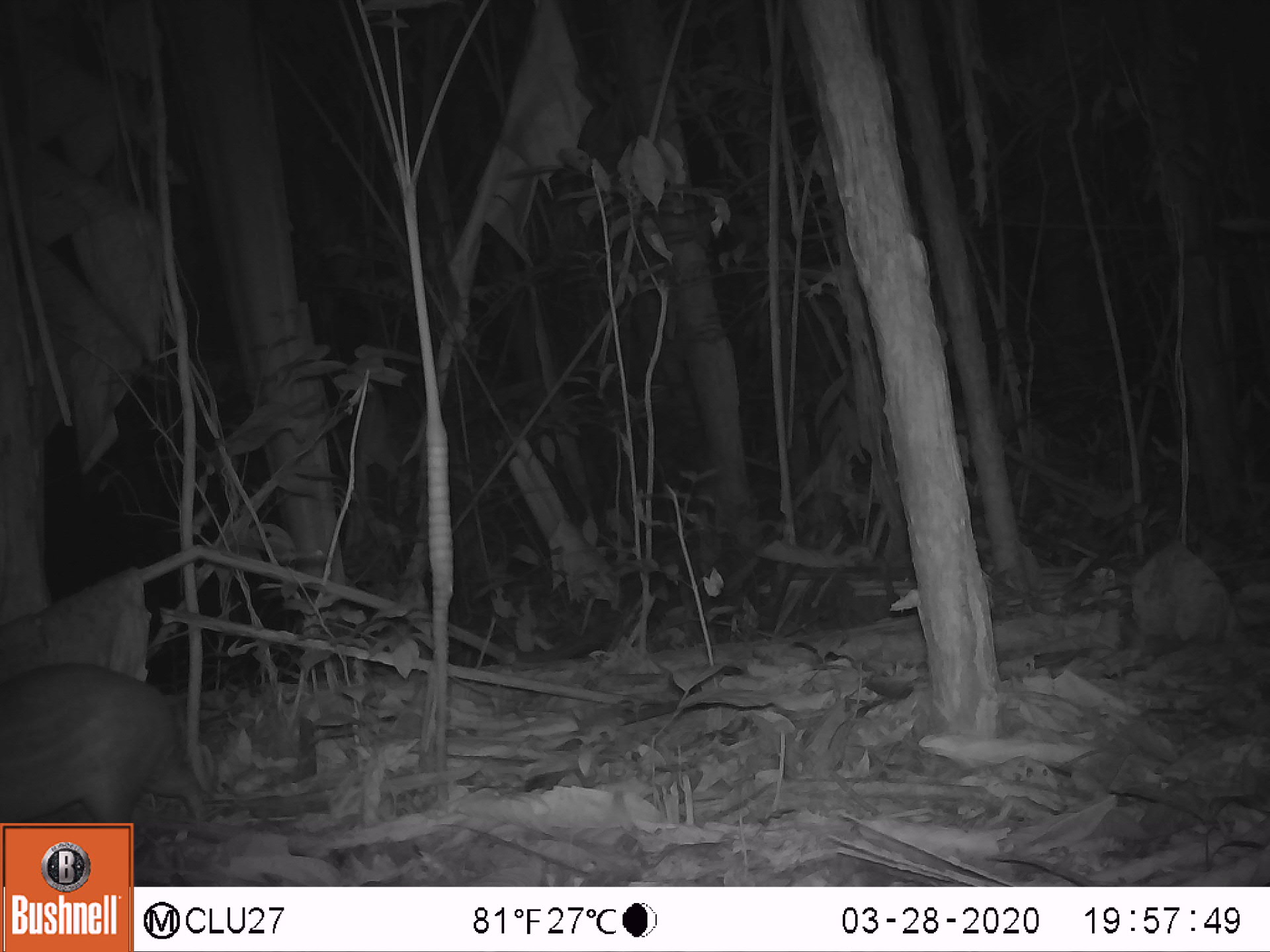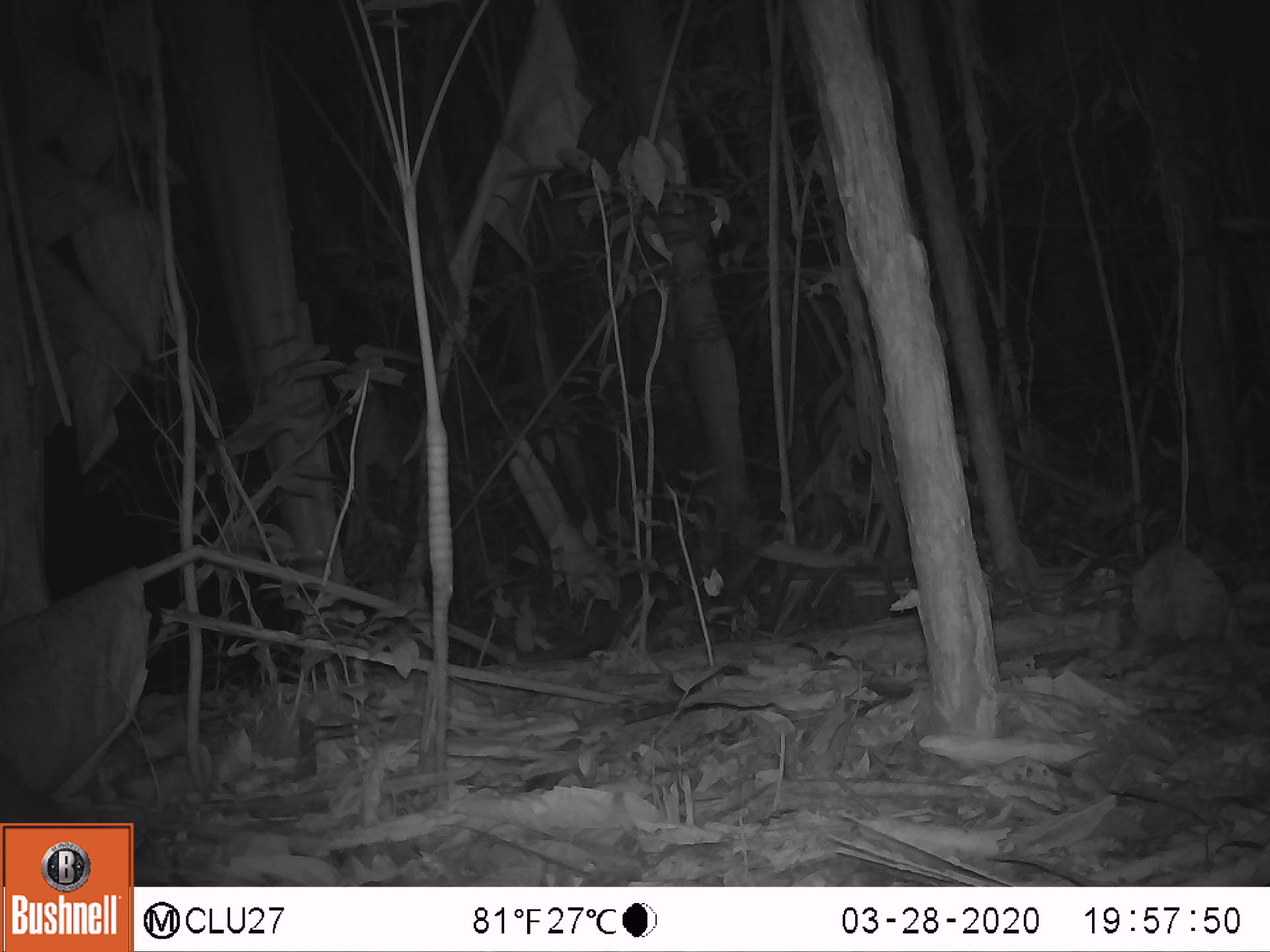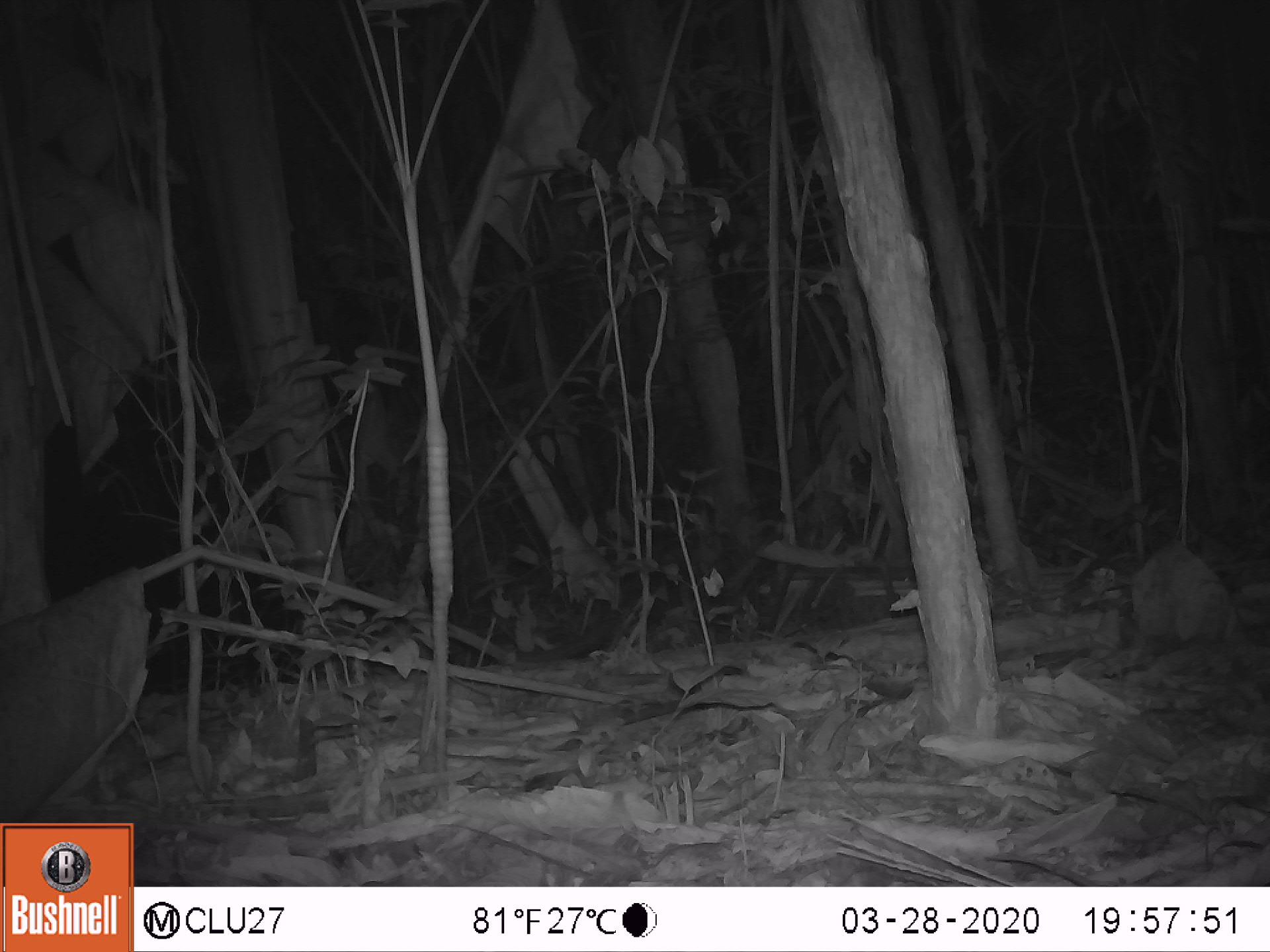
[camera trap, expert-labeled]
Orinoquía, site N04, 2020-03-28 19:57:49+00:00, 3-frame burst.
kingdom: Animalia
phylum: Chordata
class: Mammalia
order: Rodentia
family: Cuniculidae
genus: Cuniculus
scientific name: Cuniculus paca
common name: spotted paca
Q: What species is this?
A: Spotted paca (Cuniculus paca).